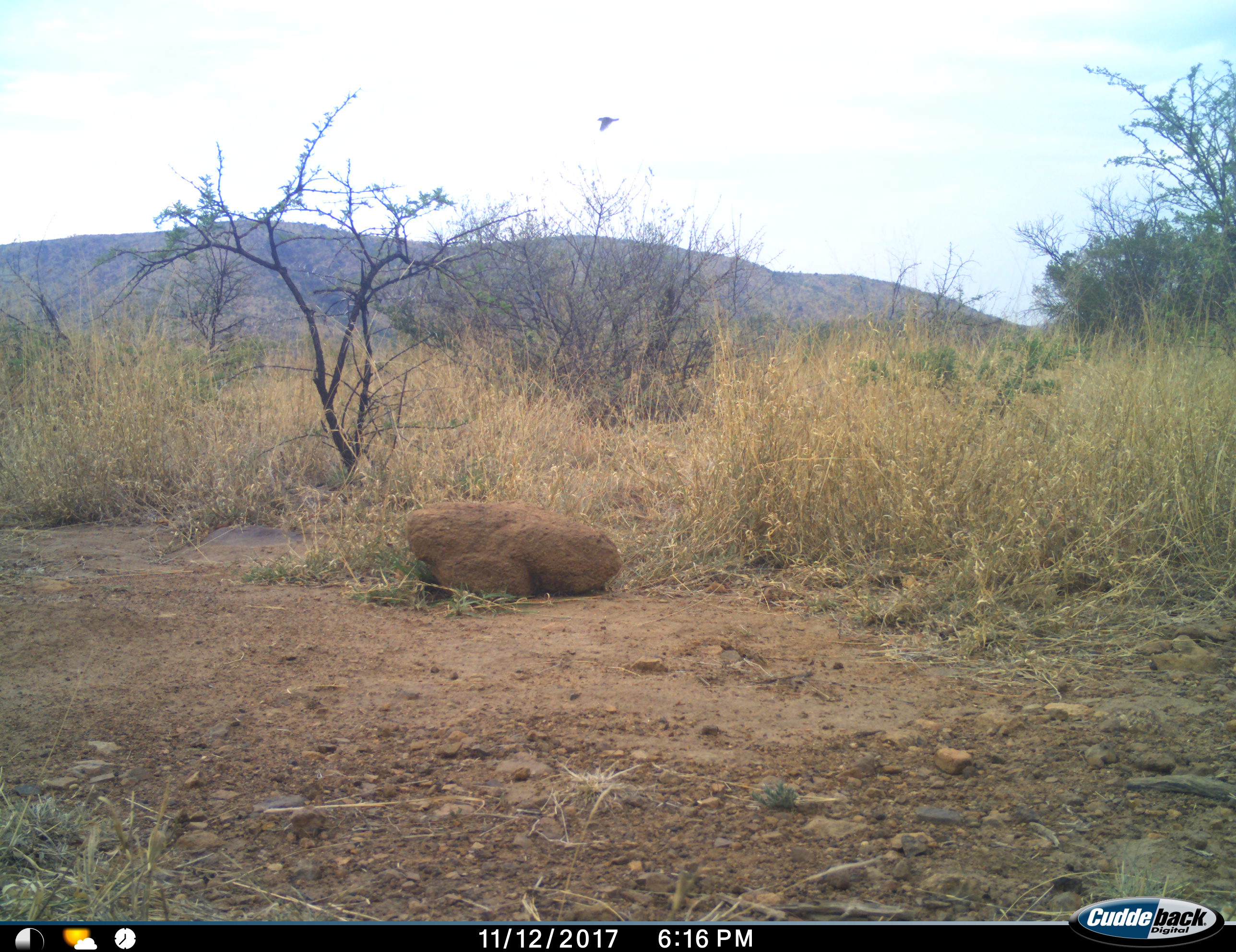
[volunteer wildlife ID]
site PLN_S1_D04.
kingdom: Animalia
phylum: Chordata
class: Aves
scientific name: Aves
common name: bird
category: birdother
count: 1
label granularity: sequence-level